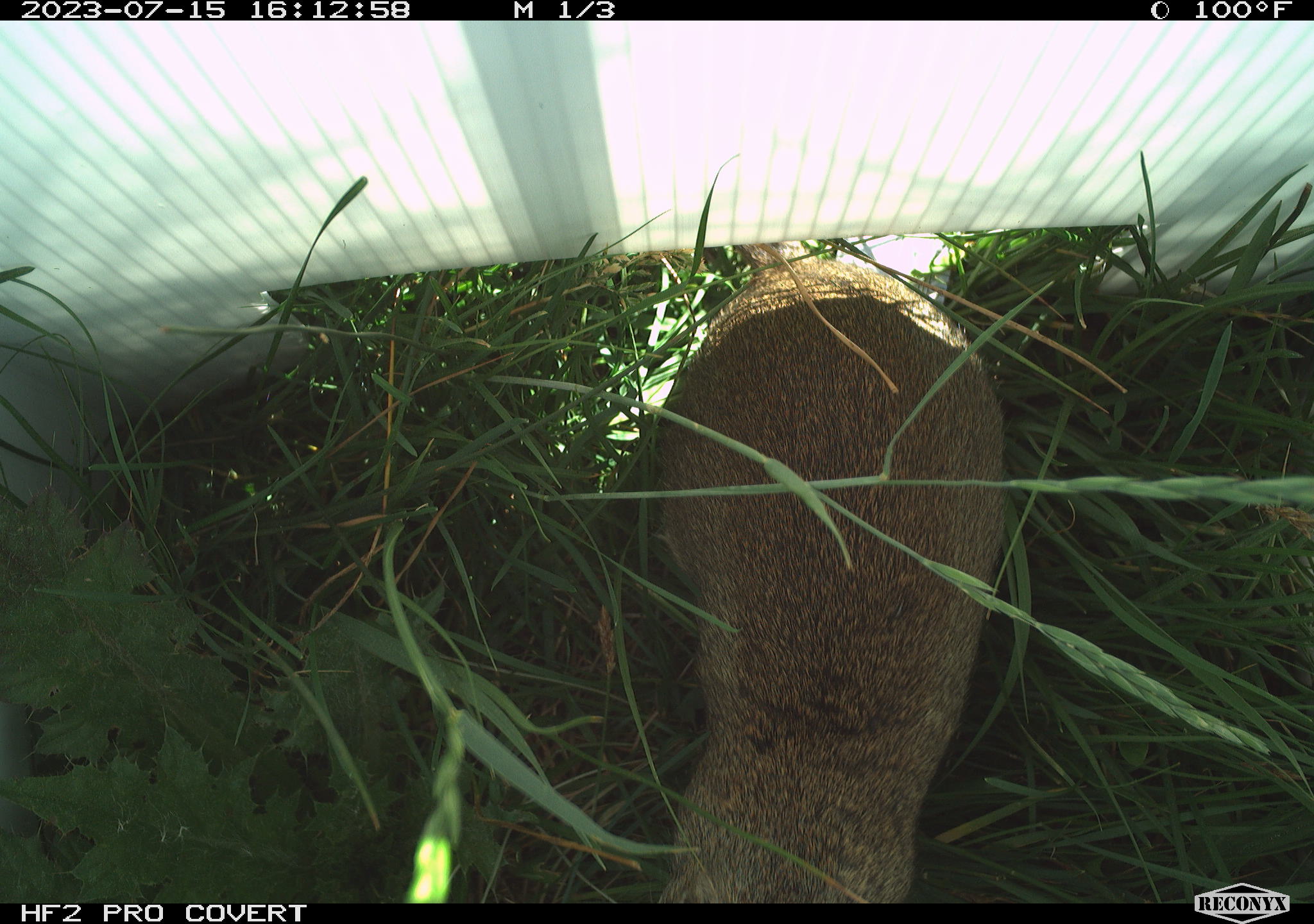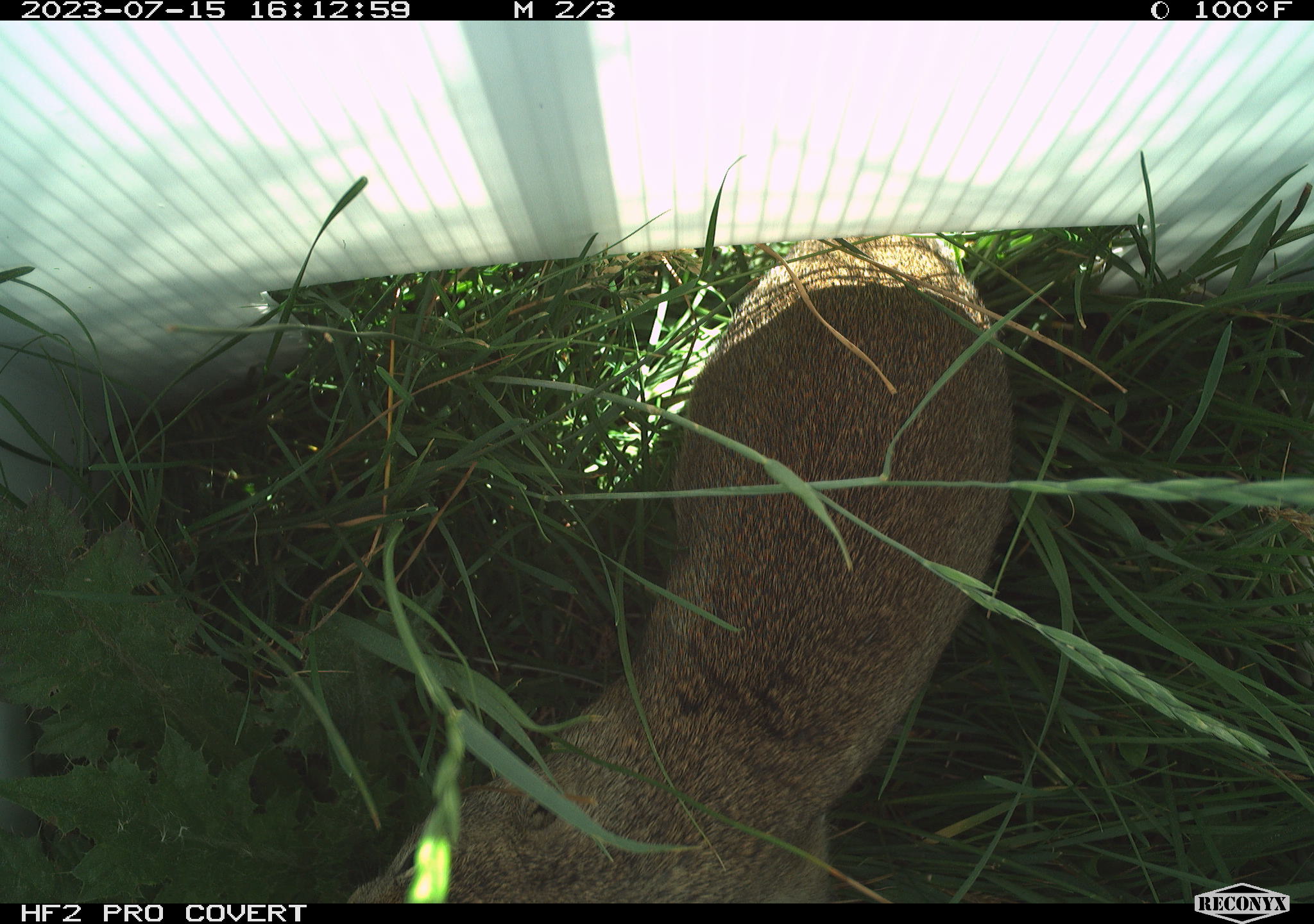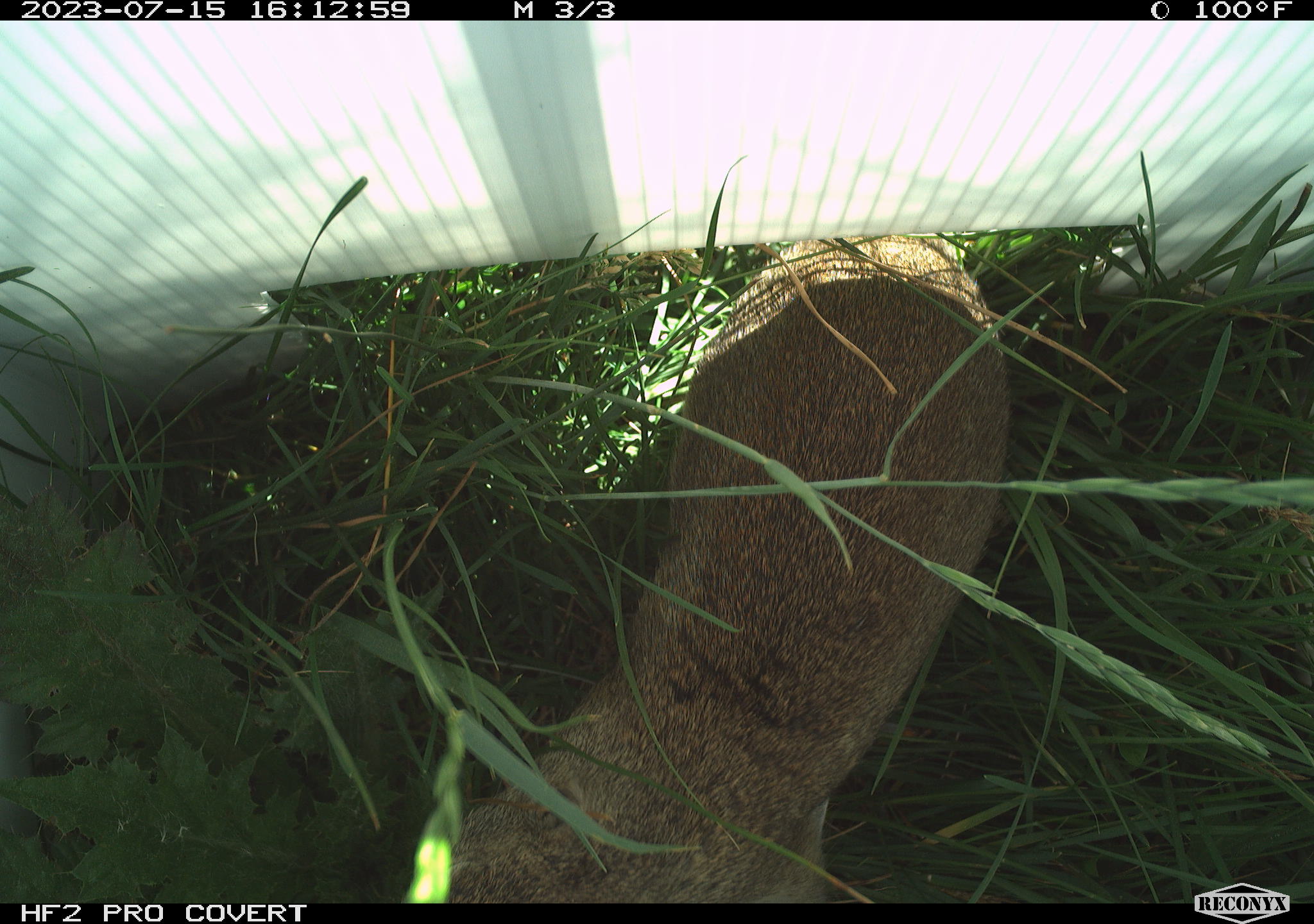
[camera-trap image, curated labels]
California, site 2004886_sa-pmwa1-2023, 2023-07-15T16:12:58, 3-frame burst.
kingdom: Animalia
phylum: Chordata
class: Mammalia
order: Rodentia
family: Sciuridae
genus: Urocitellus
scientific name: Urocitellus beldingi beldingi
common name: belding's ground squirrel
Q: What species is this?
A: Belding's ground squirrel (Urocitellus beldingi beldingi).